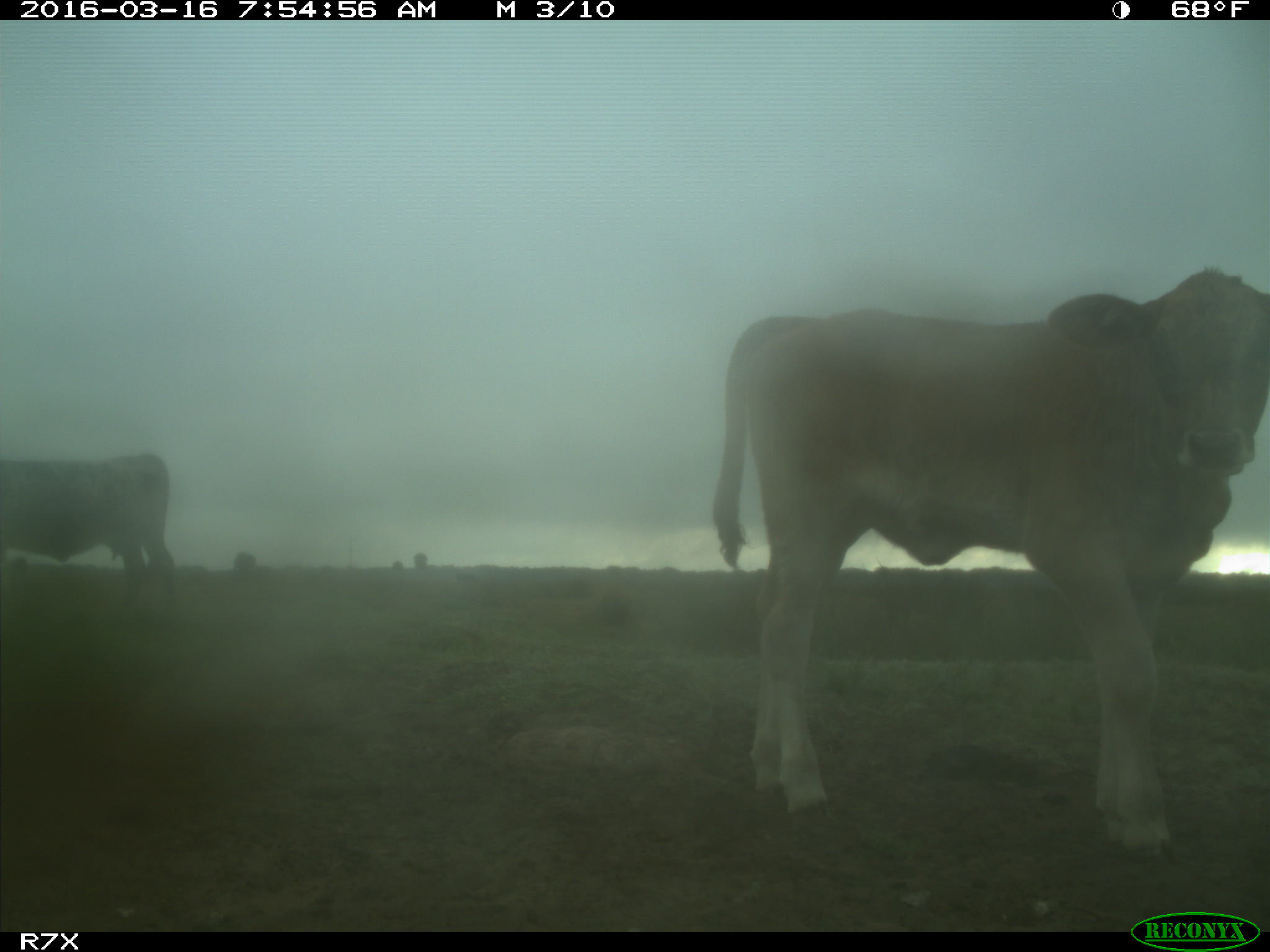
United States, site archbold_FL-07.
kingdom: Animalia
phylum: Chordata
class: Mammalia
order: Artiodactyla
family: Bovidae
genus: Bos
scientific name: Bos taurus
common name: domestic cow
Bos taurus (domestic cow).